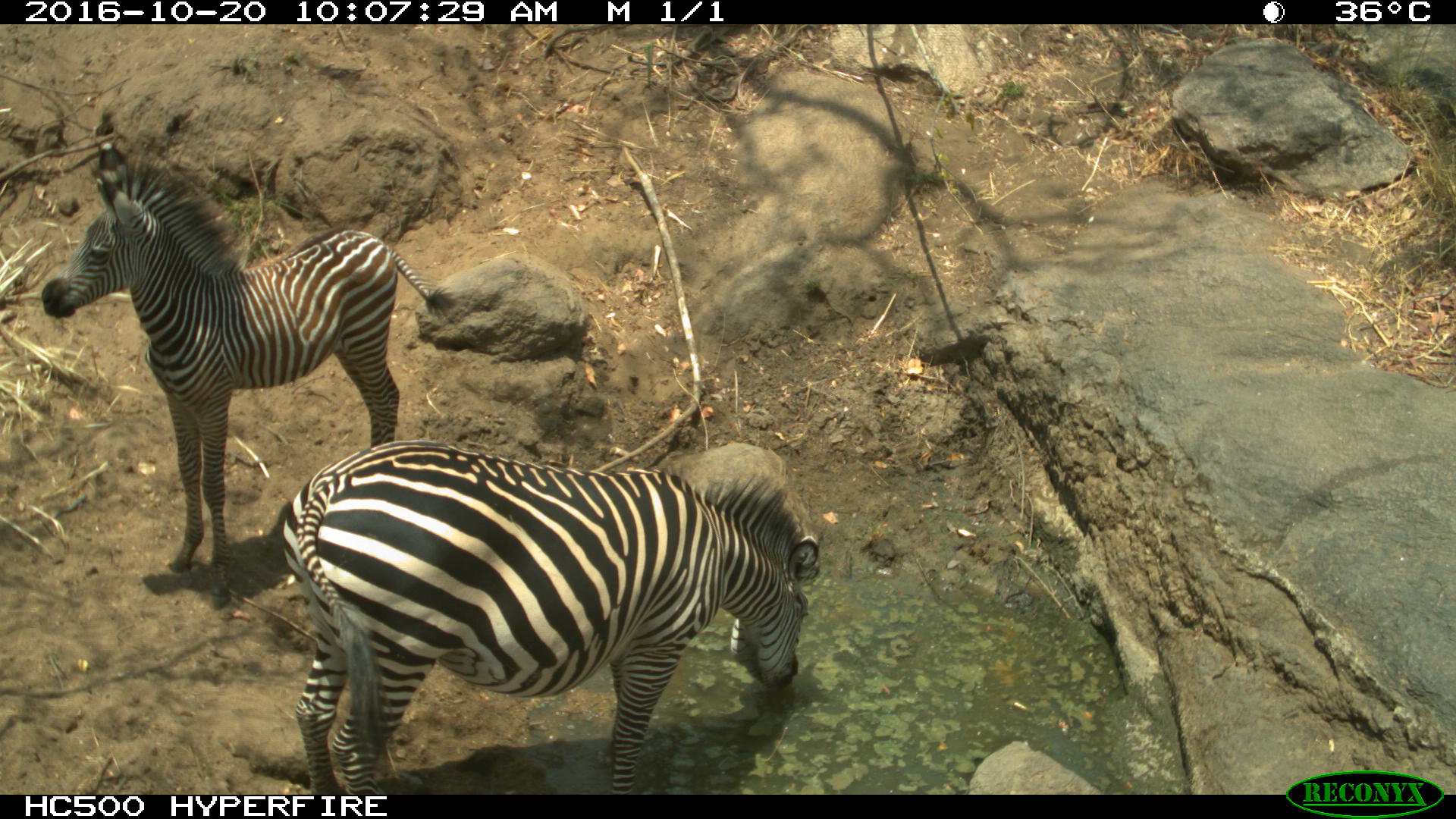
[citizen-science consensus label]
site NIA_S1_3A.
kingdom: Animalia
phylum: Chordata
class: Mammalia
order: Perissodactyla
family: Equidae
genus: Equus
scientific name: Equus quagga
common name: plains zebra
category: zebraplains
Zebraplains (plains zebra) (Equus quagga), count 2. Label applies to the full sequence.